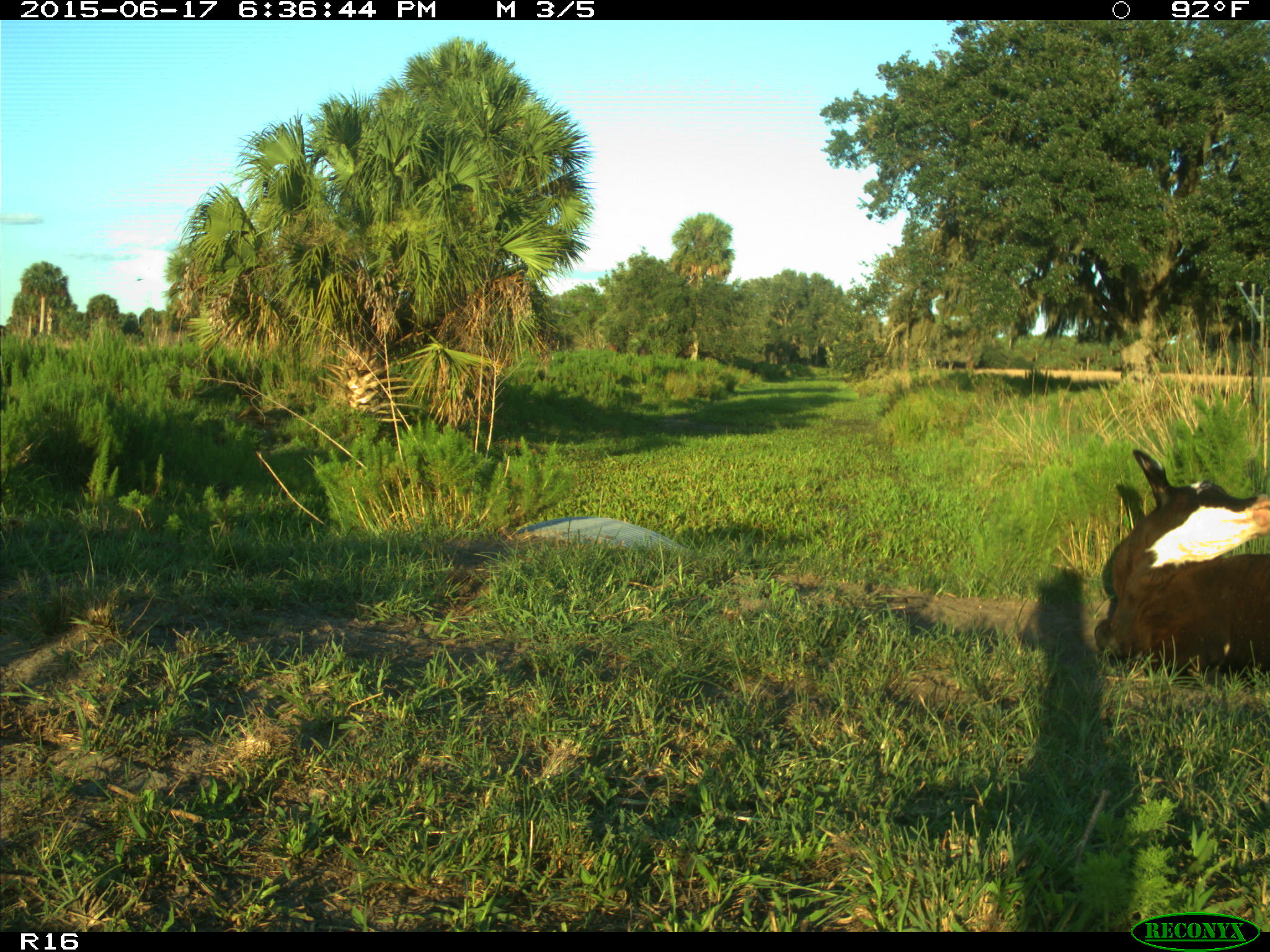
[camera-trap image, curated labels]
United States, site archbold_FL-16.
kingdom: Animalia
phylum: Chordata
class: Mammalia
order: Artiodactyla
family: Bovidae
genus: Bos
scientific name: Bos taurus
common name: domestic cow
Bos taurus (domestic cow).